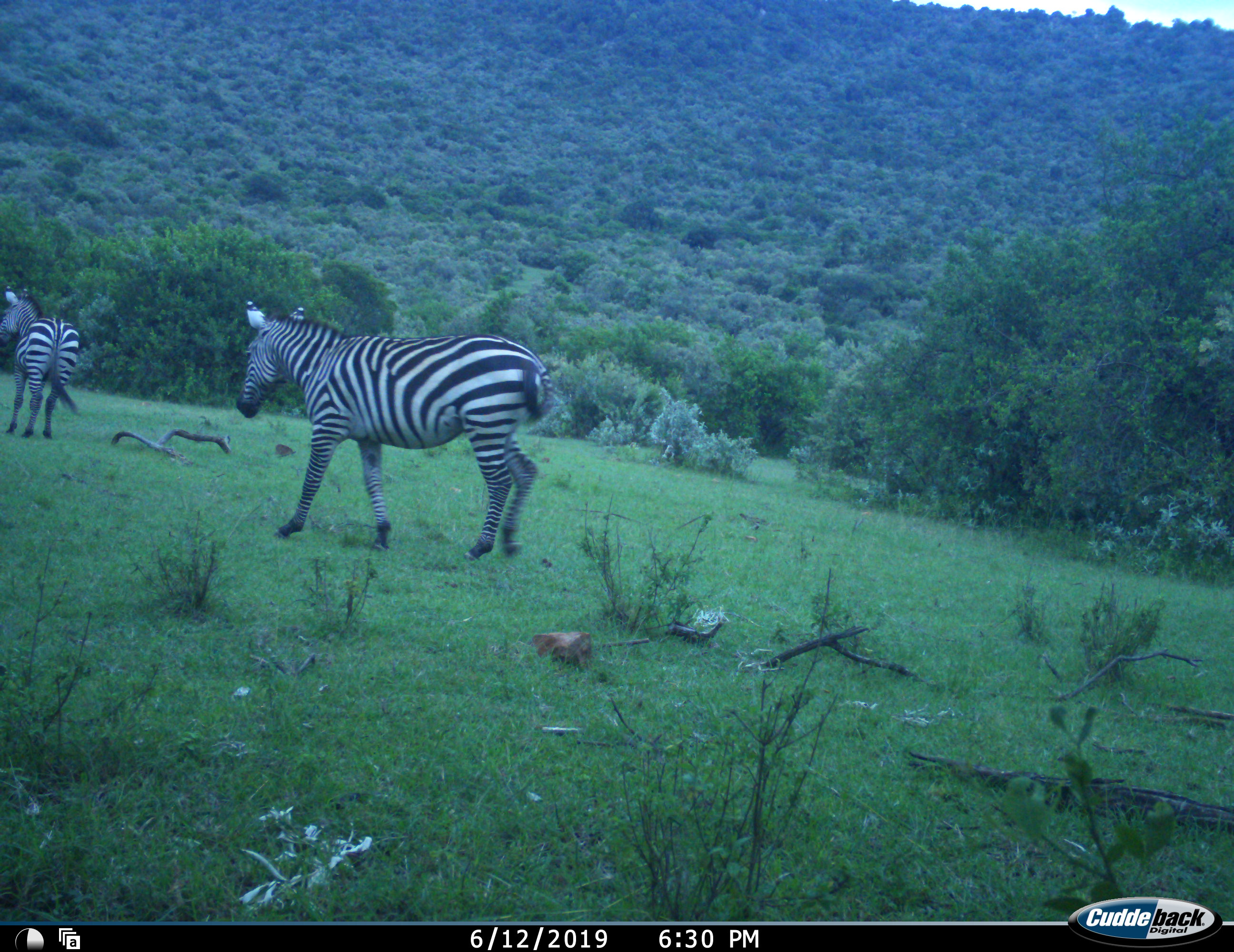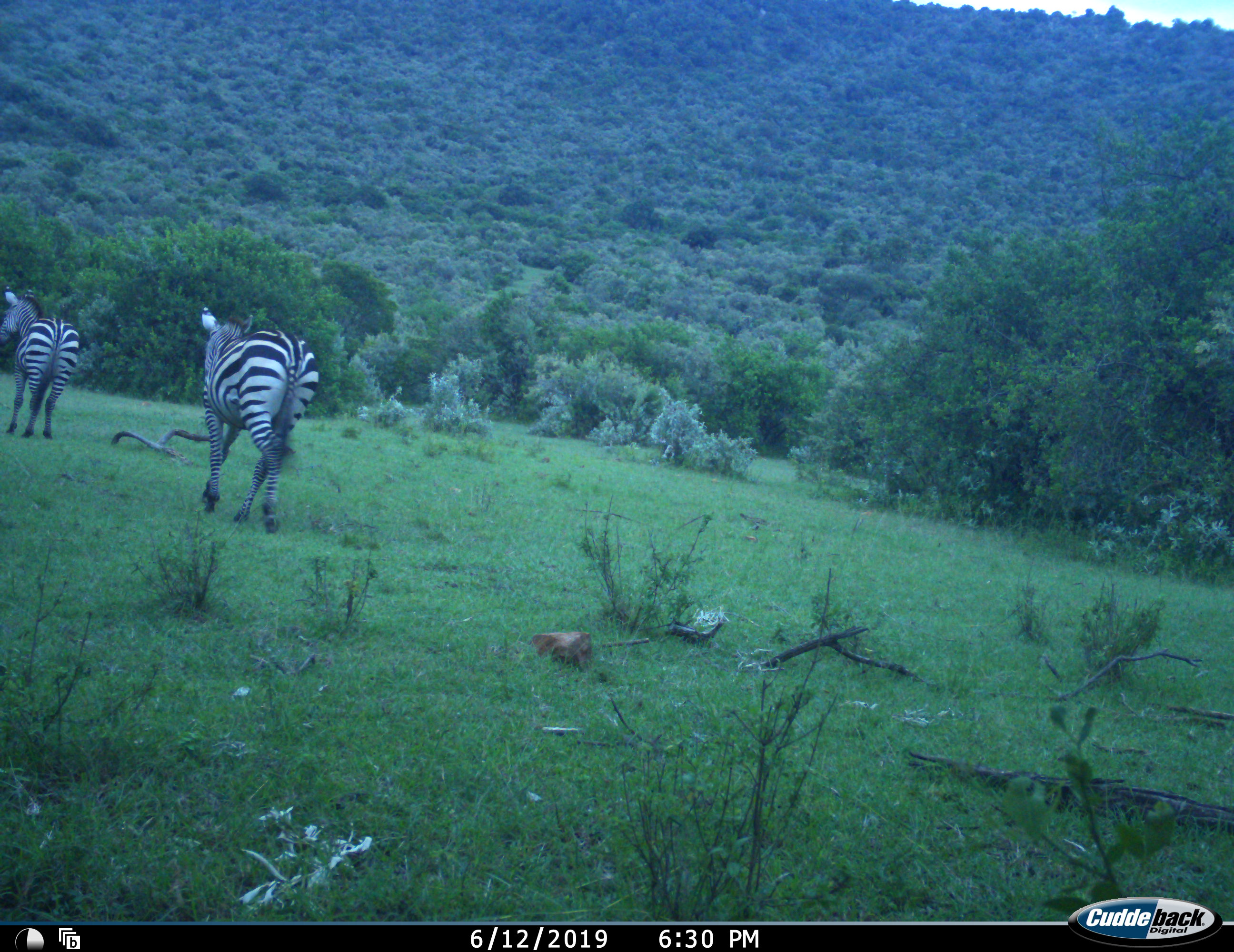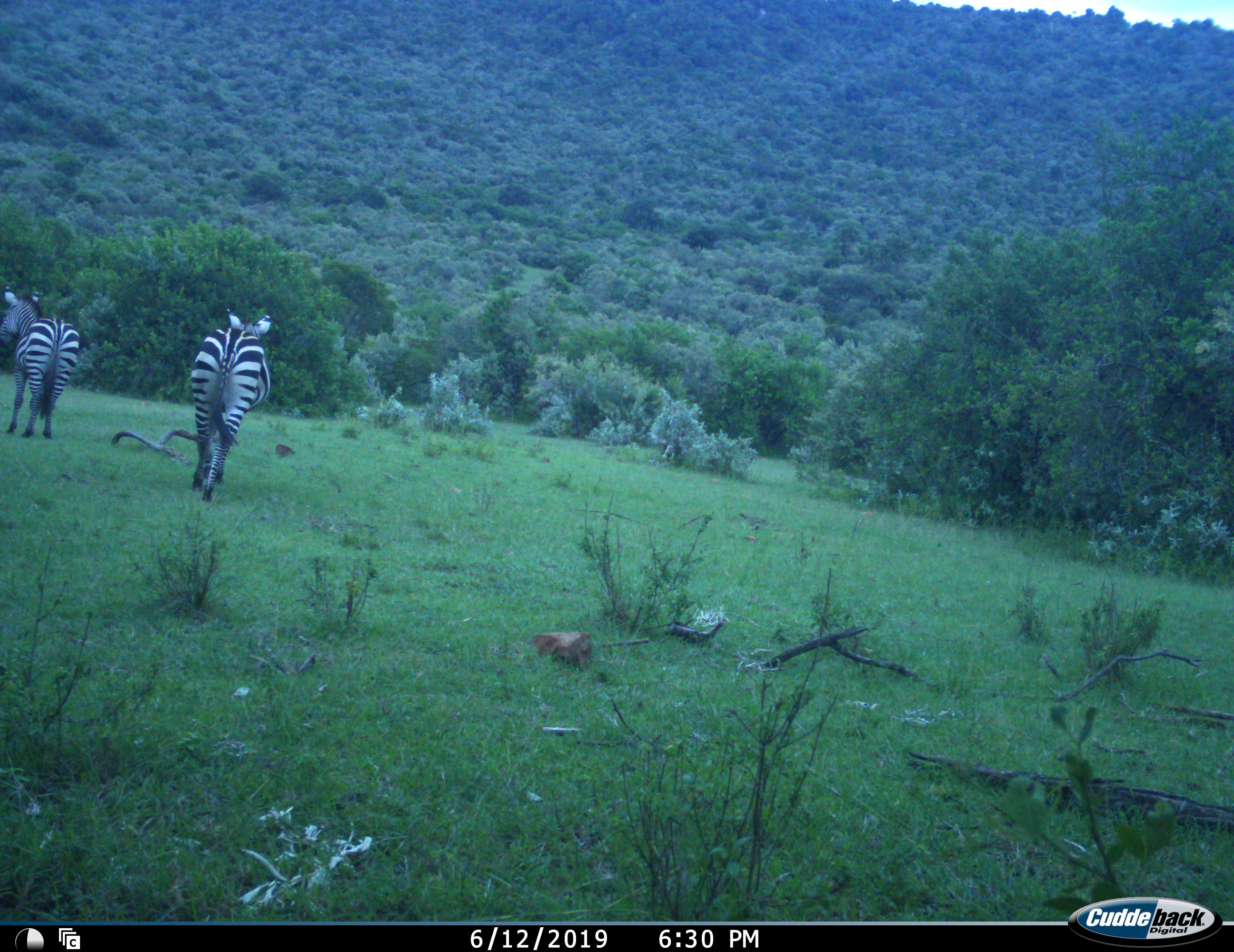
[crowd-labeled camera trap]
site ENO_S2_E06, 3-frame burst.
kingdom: Animalia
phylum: Chordata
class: Mammalia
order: Perissodactyla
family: Equidae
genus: Equus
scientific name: Equus quagga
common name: plains zebra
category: zebraplains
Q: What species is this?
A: Zebraplains (plains zebra) (Equus quagga).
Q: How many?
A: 2.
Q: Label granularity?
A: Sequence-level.